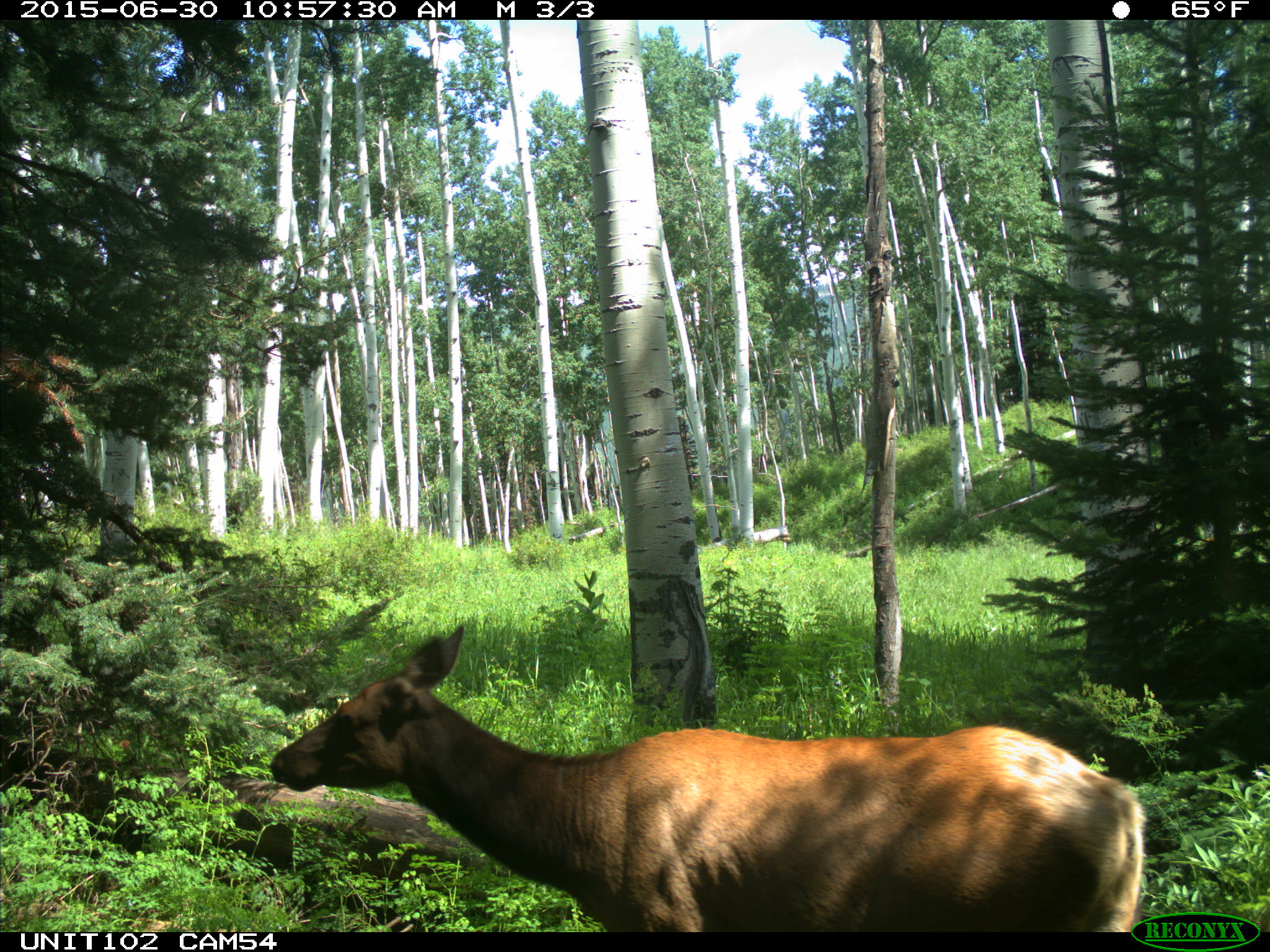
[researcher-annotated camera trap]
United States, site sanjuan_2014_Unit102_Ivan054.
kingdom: Animalia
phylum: Chordata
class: Mammalia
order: Artiodactyla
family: Cervidae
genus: Cervus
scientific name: Cervus elaphus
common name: red deer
Cervus elaphus (red deer).